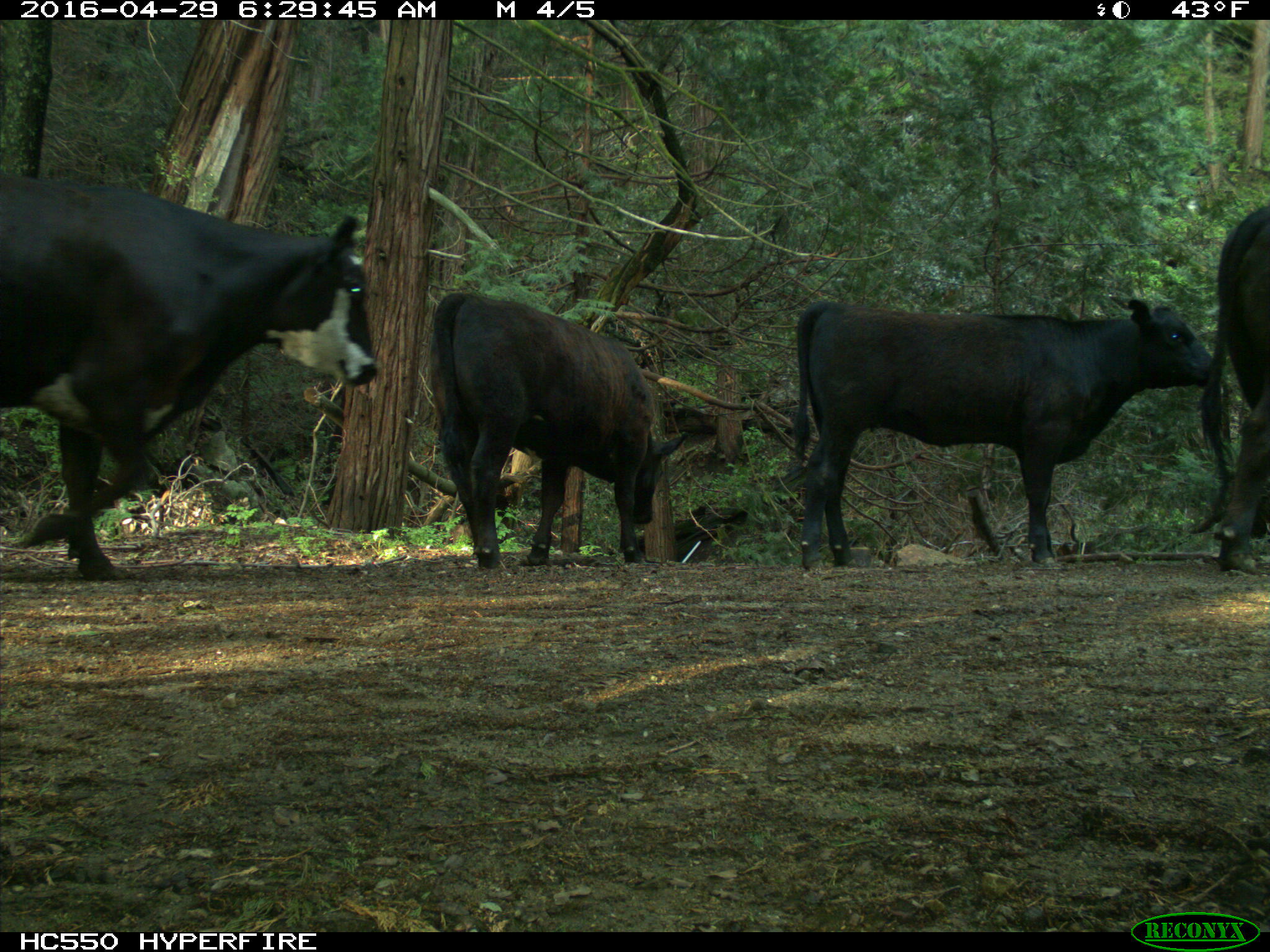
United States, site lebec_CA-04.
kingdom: Animalia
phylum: Chordata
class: Mammalia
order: Artiodactyla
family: Bovidae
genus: Bos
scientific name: Bos taurus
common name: domestic cow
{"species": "Bos taurus (domestic cow)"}